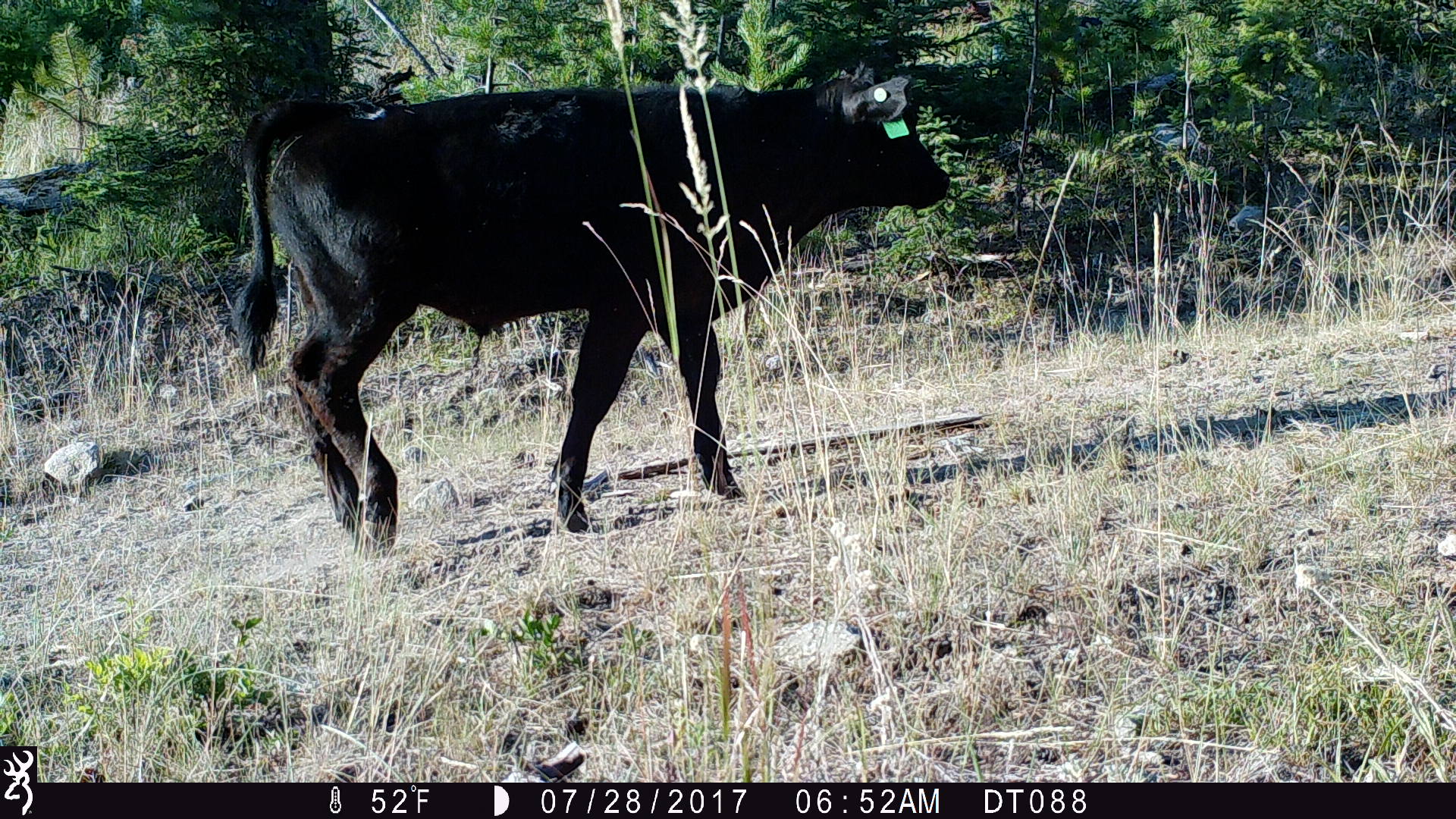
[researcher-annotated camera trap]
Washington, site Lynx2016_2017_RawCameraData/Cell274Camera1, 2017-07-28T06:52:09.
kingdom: Animalia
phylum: Chordata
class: Mammalia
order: Artiodactyla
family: Bovidae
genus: Bos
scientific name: Bos taurus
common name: domestic cattle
Domestic cattle (Bos taurus). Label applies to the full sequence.